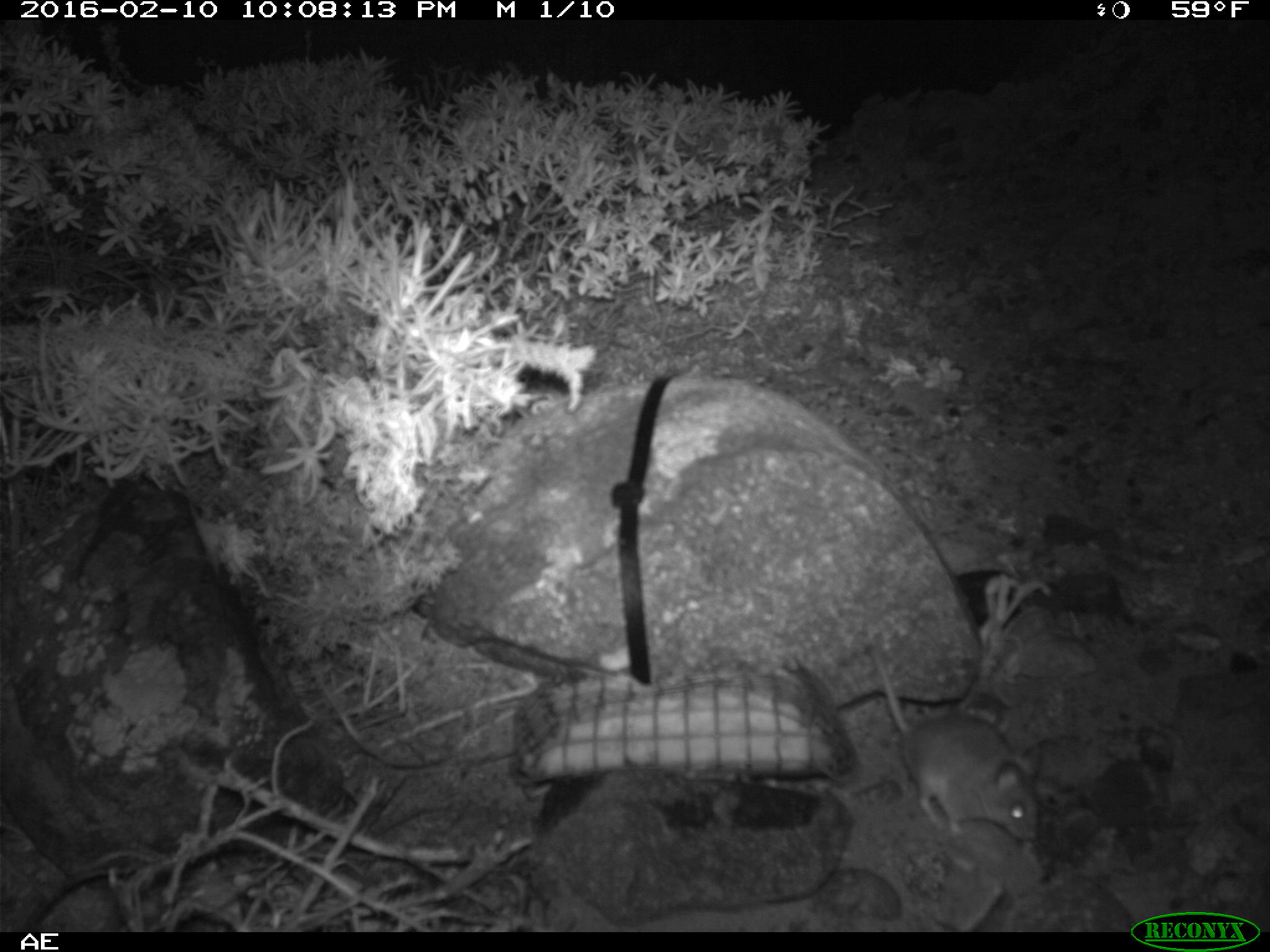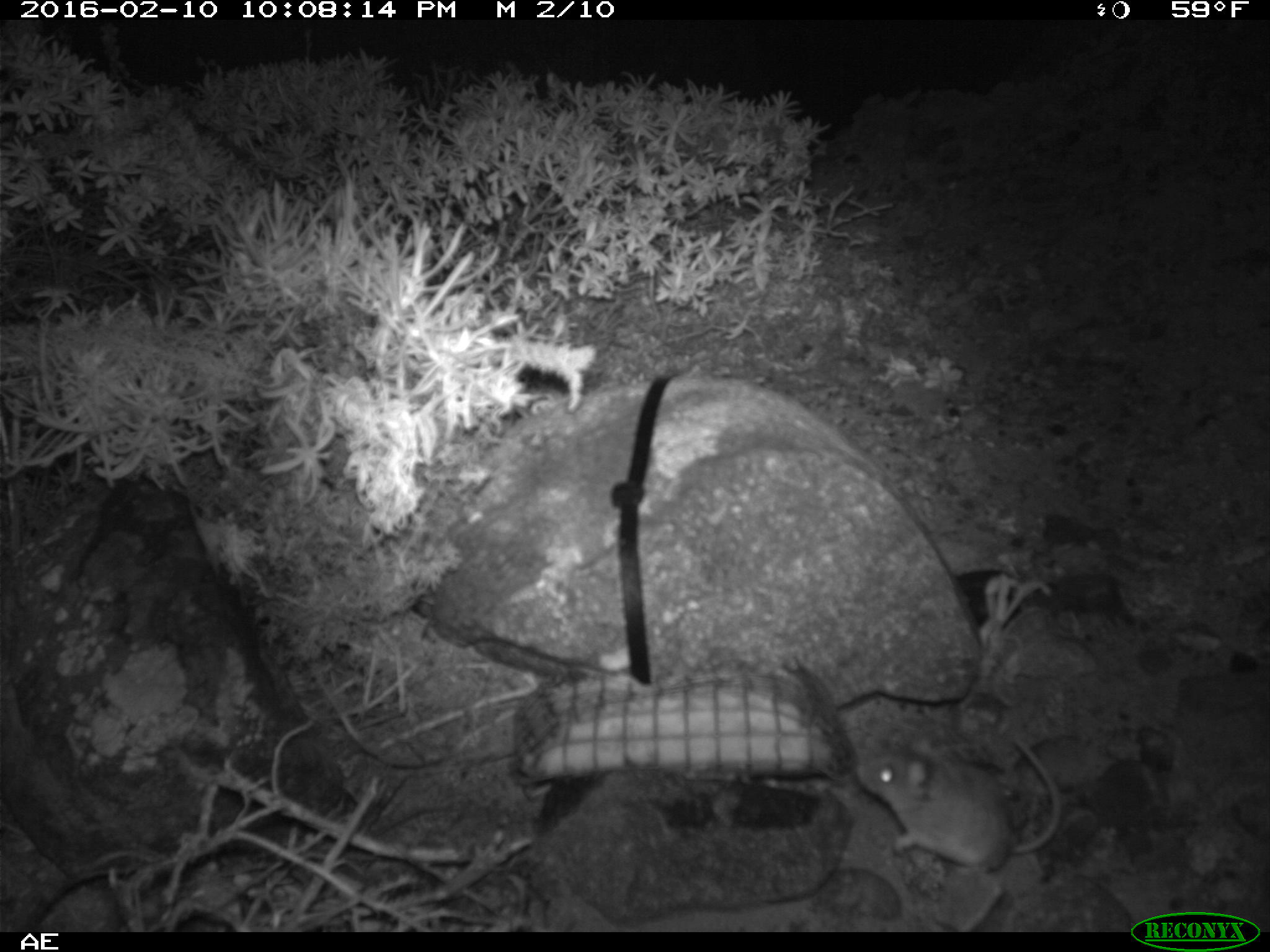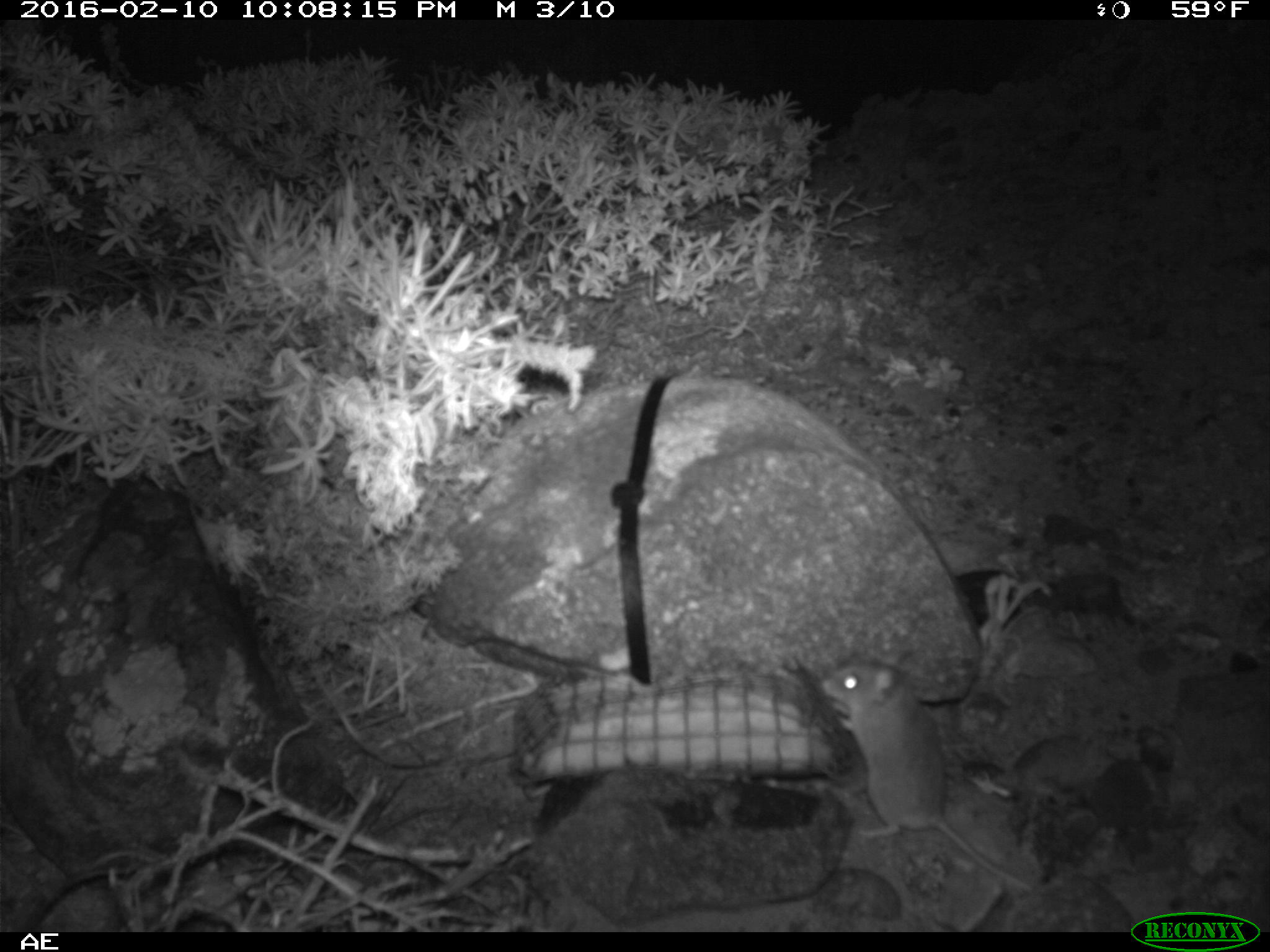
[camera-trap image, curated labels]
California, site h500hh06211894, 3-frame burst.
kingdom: Animalia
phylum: Chordata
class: Mammalia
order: Rodentia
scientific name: Rodentia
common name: rodent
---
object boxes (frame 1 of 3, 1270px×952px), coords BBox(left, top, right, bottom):
rodent: BBox(869, 644, 1038, 839)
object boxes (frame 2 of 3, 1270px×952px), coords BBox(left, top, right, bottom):
rodent: BBox(851, 729, 1062, 877)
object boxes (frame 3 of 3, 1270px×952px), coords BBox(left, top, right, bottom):
rodent: BBox(820, 659, 1033, 890)